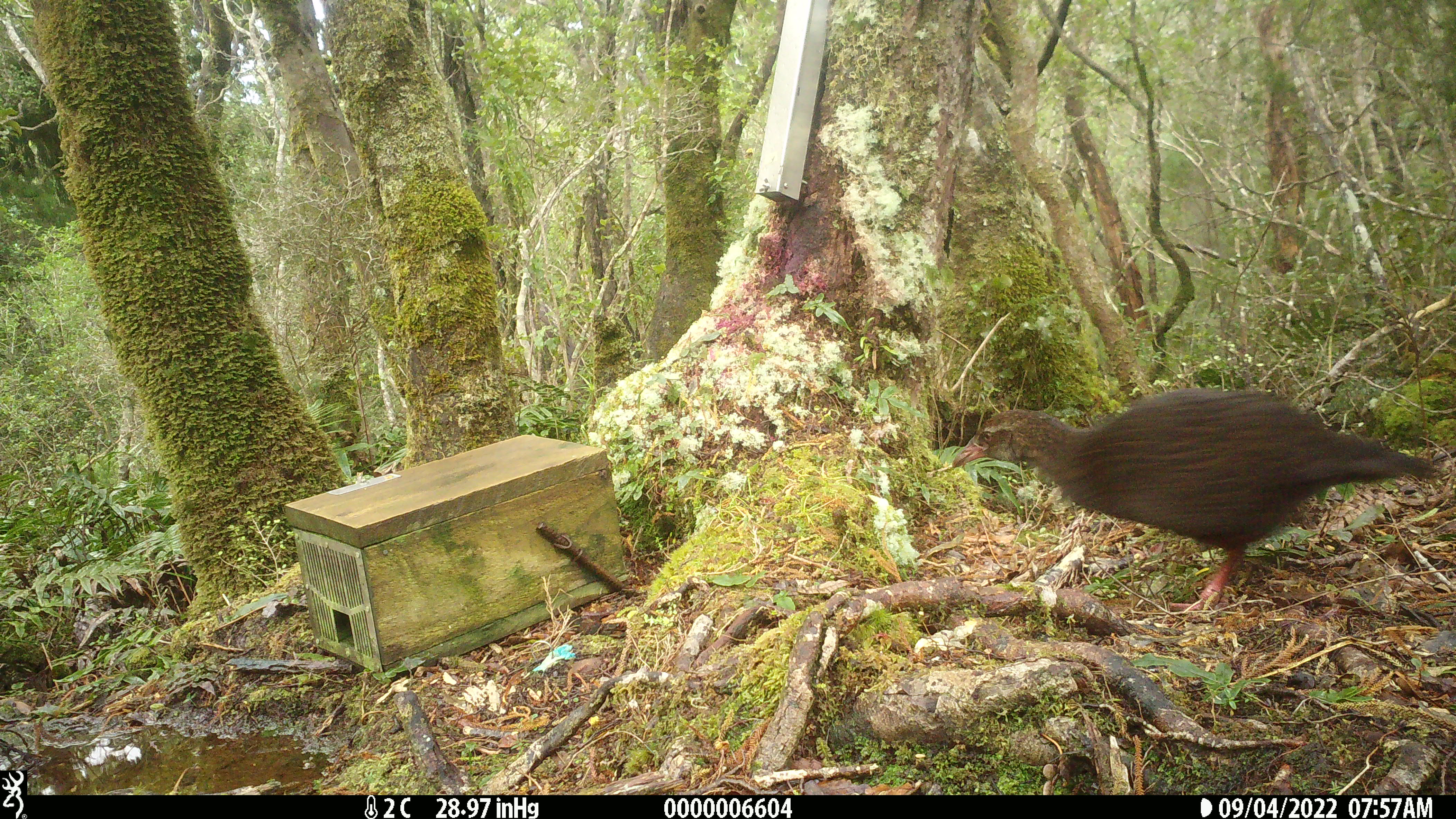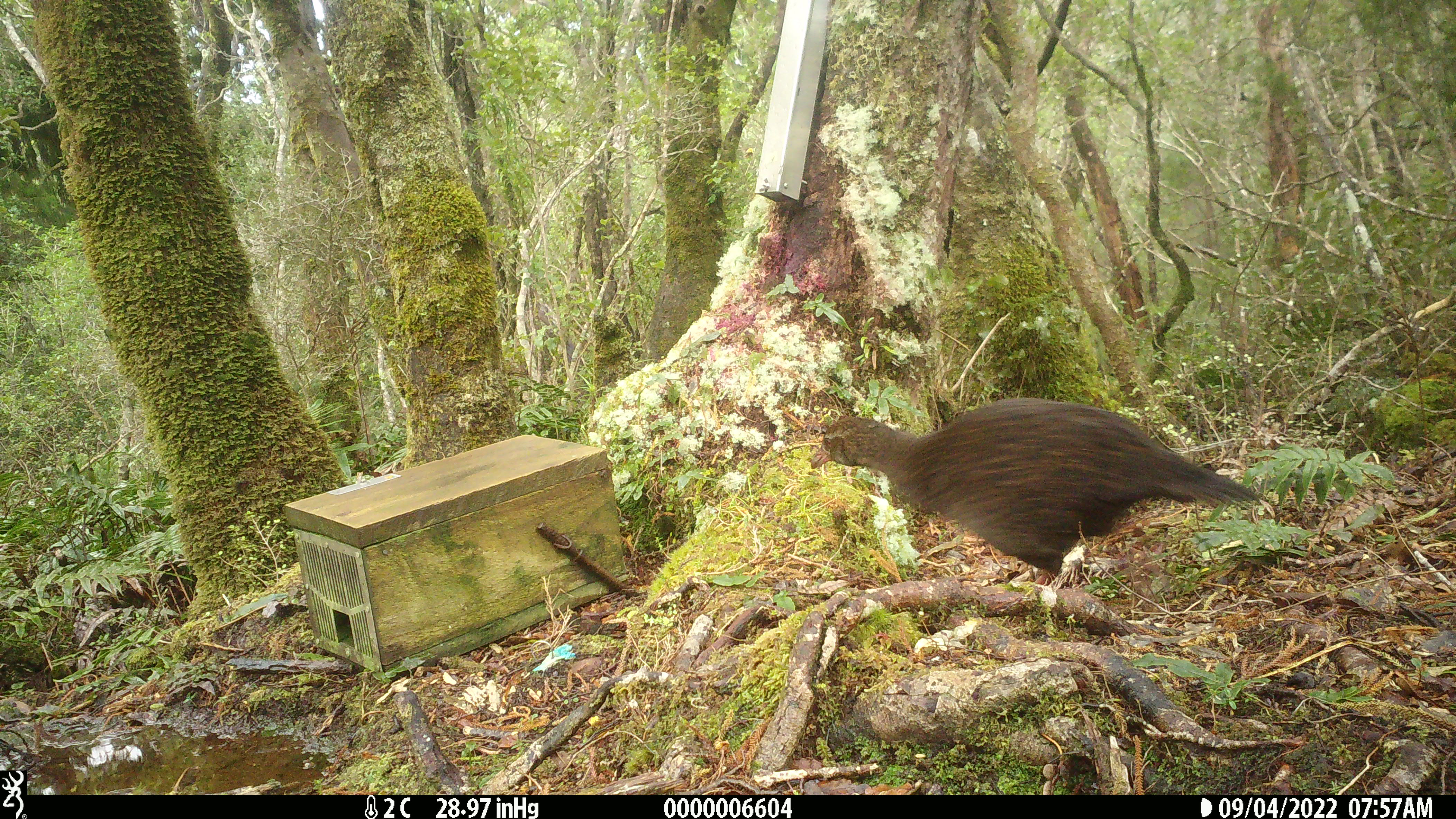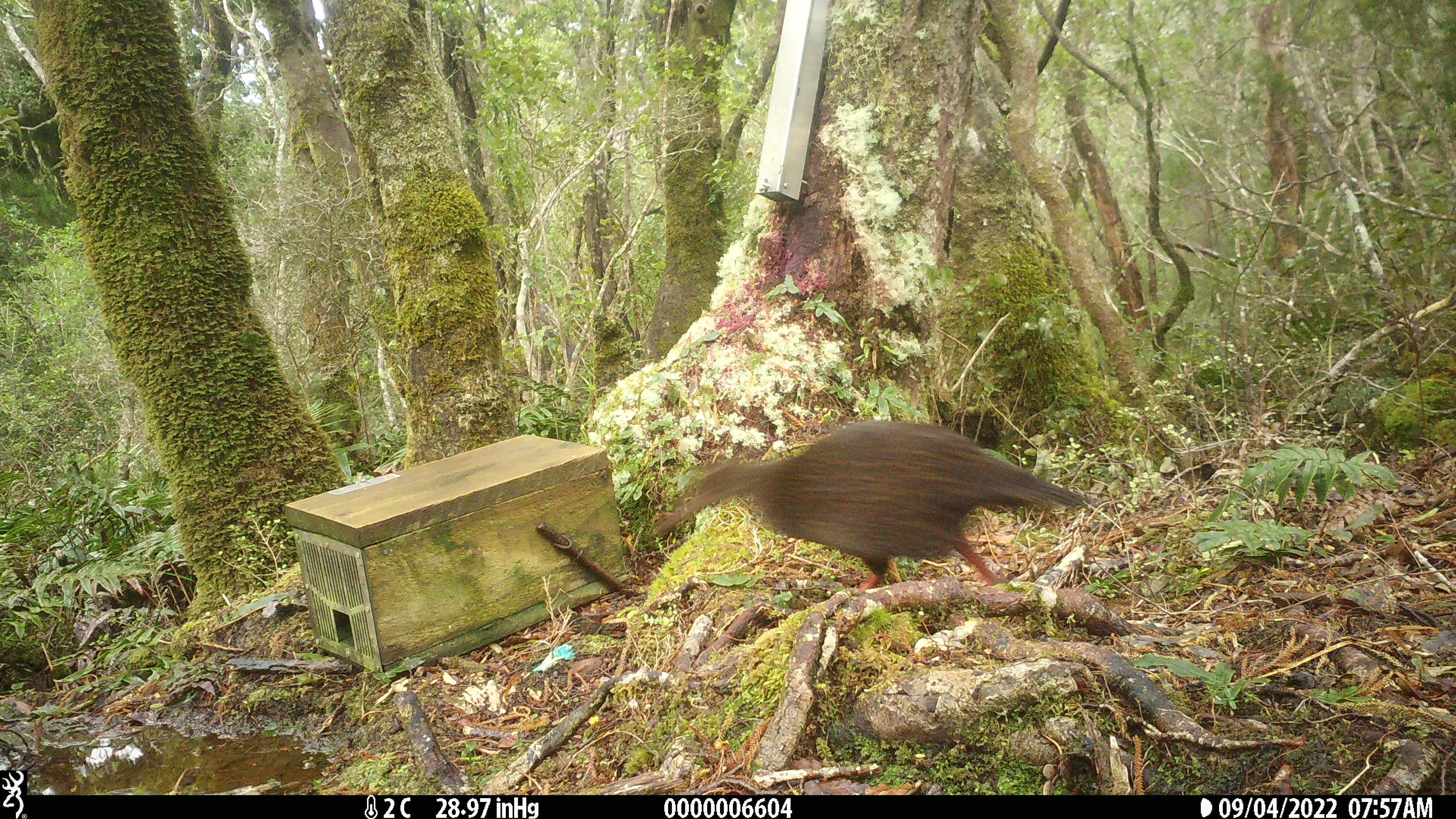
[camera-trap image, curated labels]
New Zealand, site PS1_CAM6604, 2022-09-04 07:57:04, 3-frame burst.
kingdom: Animalia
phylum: Chordata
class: Aves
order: Gruiformes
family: Rallidae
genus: Gallirallus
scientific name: Gallirallus australis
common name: weka